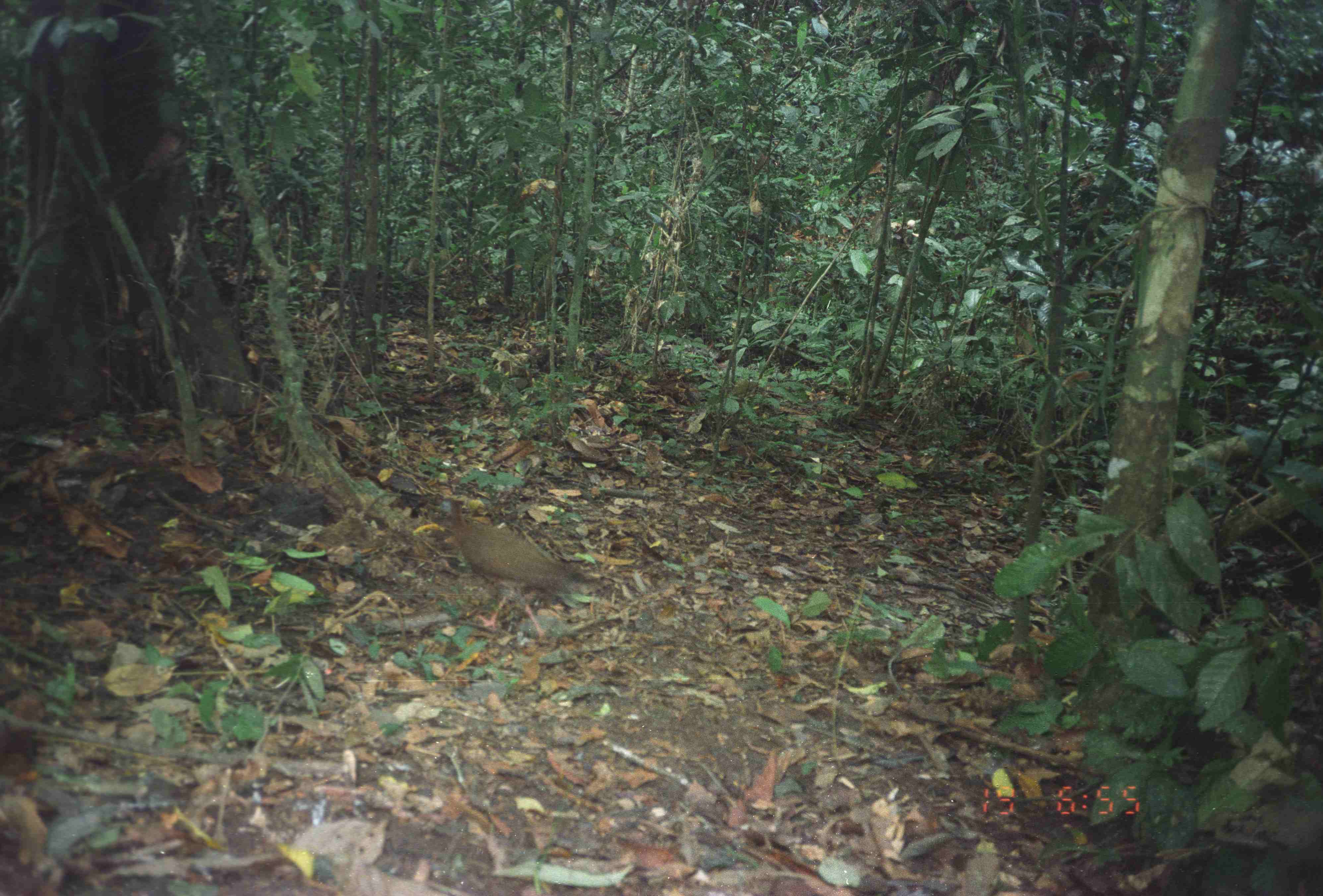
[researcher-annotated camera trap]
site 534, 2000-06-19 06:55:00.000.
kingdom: Animalia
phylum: Chordata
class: Aves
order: Galliformes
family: Phasianidae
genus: Argusianus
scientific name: Argusianus argus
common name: great argus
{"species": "Argusianus argus (great argus)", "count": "1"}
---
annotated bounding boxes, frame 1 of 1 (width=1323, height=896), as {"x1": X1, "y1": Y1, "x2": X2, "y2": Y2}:
argusianus argus: {"x1": 435, "y1": 493, "x2": 606, "y2": 643}